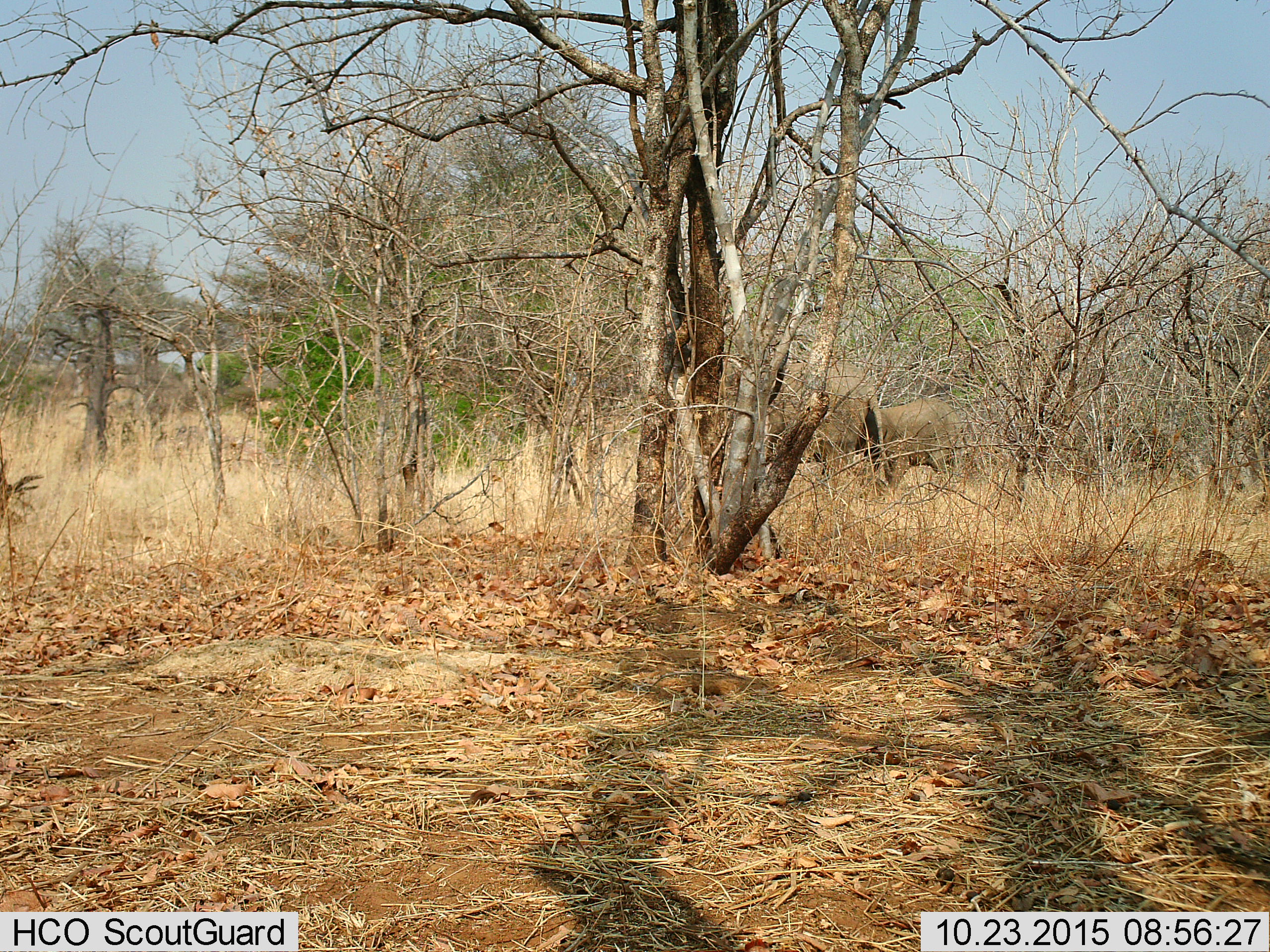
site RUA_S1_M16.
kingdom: Animalia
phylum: Chordata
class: Mammalia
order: Proboscidea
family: Elephantidae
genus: Loxodonta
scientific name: Loxodonta africana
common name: african bush elephant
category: elephant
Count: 2.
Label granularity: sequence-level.